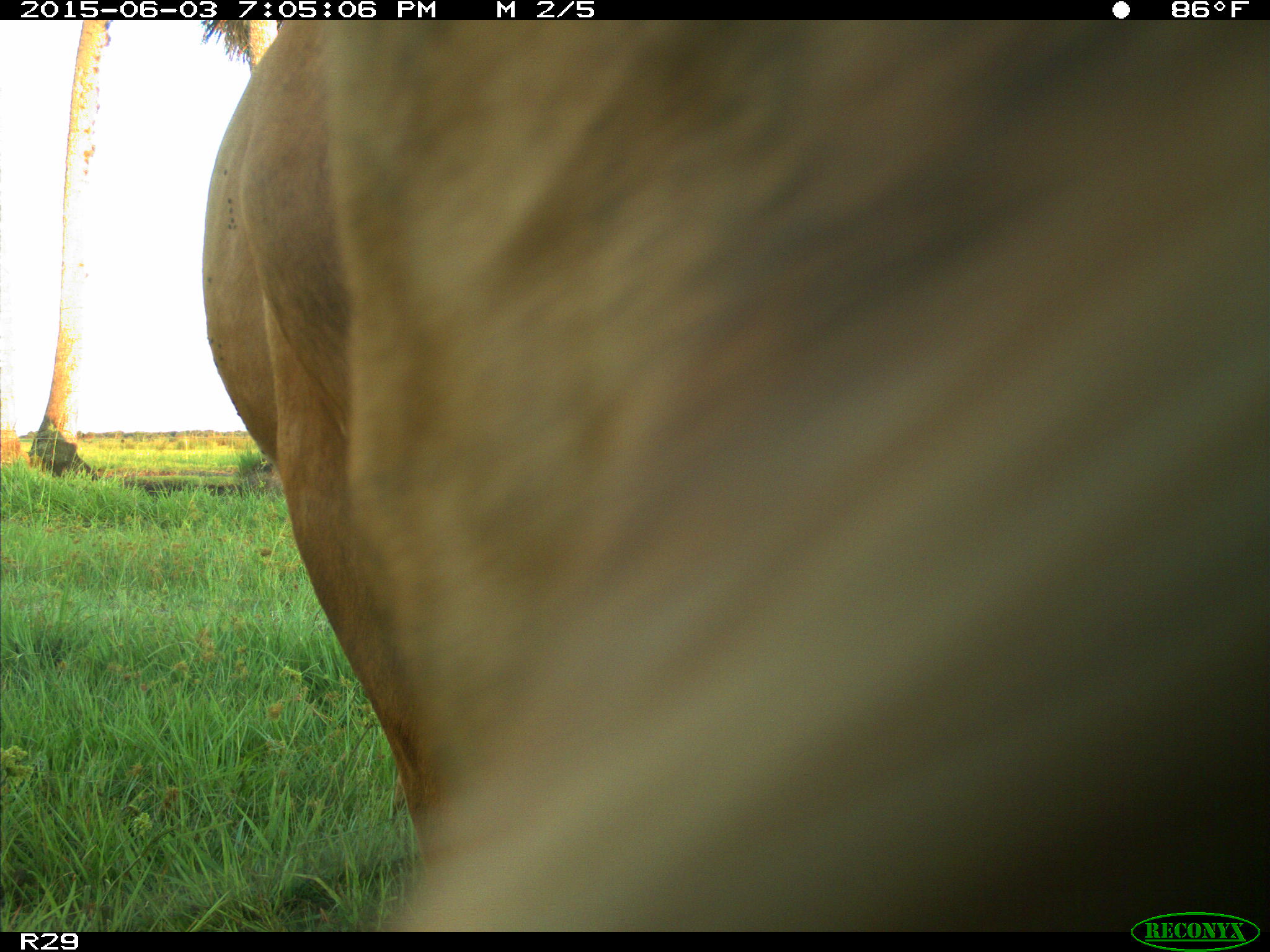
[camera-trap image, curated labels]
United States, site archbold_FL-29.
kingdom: Animalia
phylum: Chordata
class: Mammalia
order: Artiodactyla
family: Bovidae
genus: Bos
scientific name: Bos taurus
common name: domestic cow